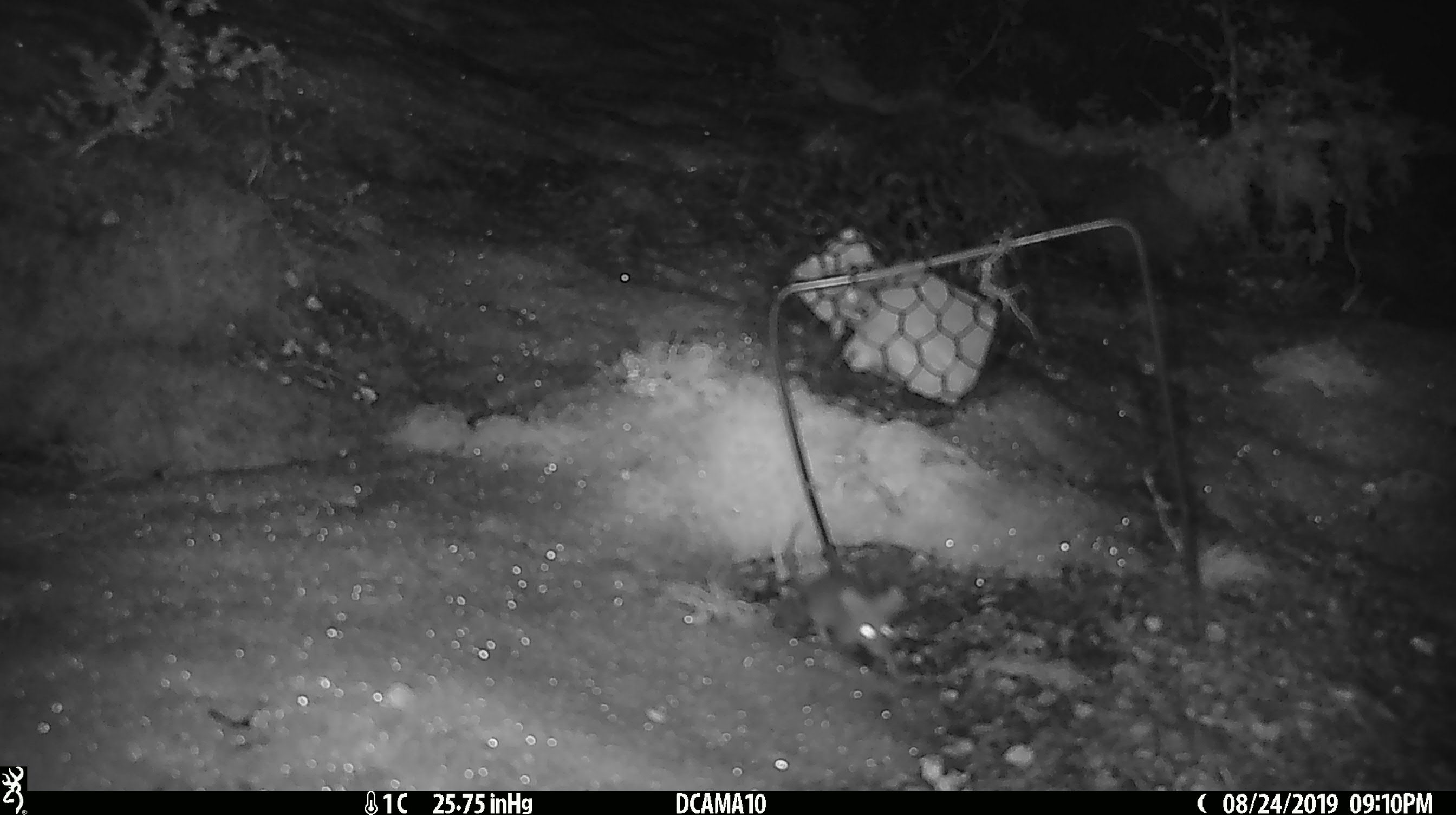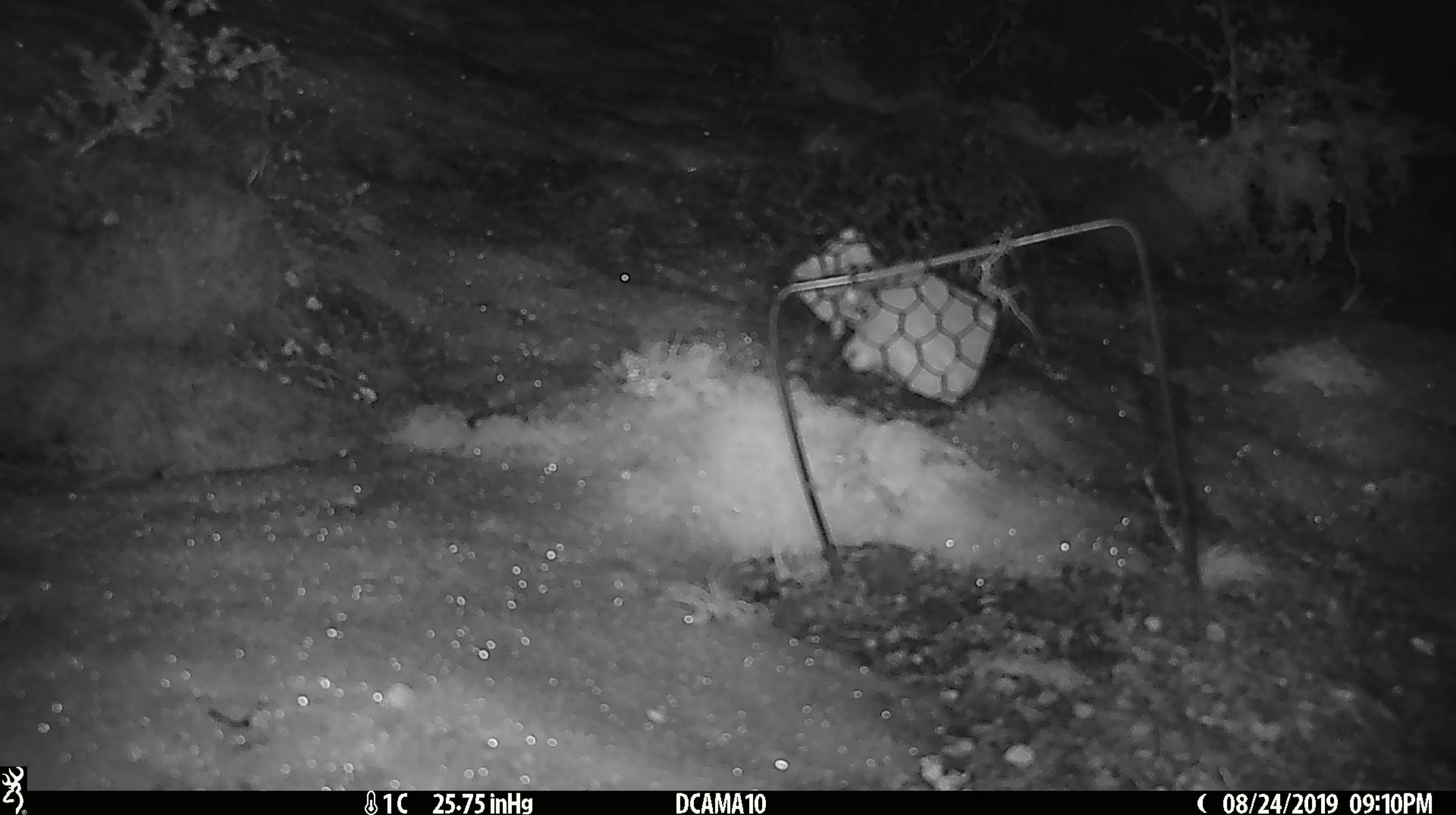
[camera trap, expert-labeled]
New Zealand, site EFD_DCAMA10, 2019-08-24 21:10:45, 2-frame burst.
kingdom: Animalia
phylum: Chordata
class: Mammalia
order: Rodentia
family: Muridae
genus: Mus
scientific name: Mus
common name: mouse